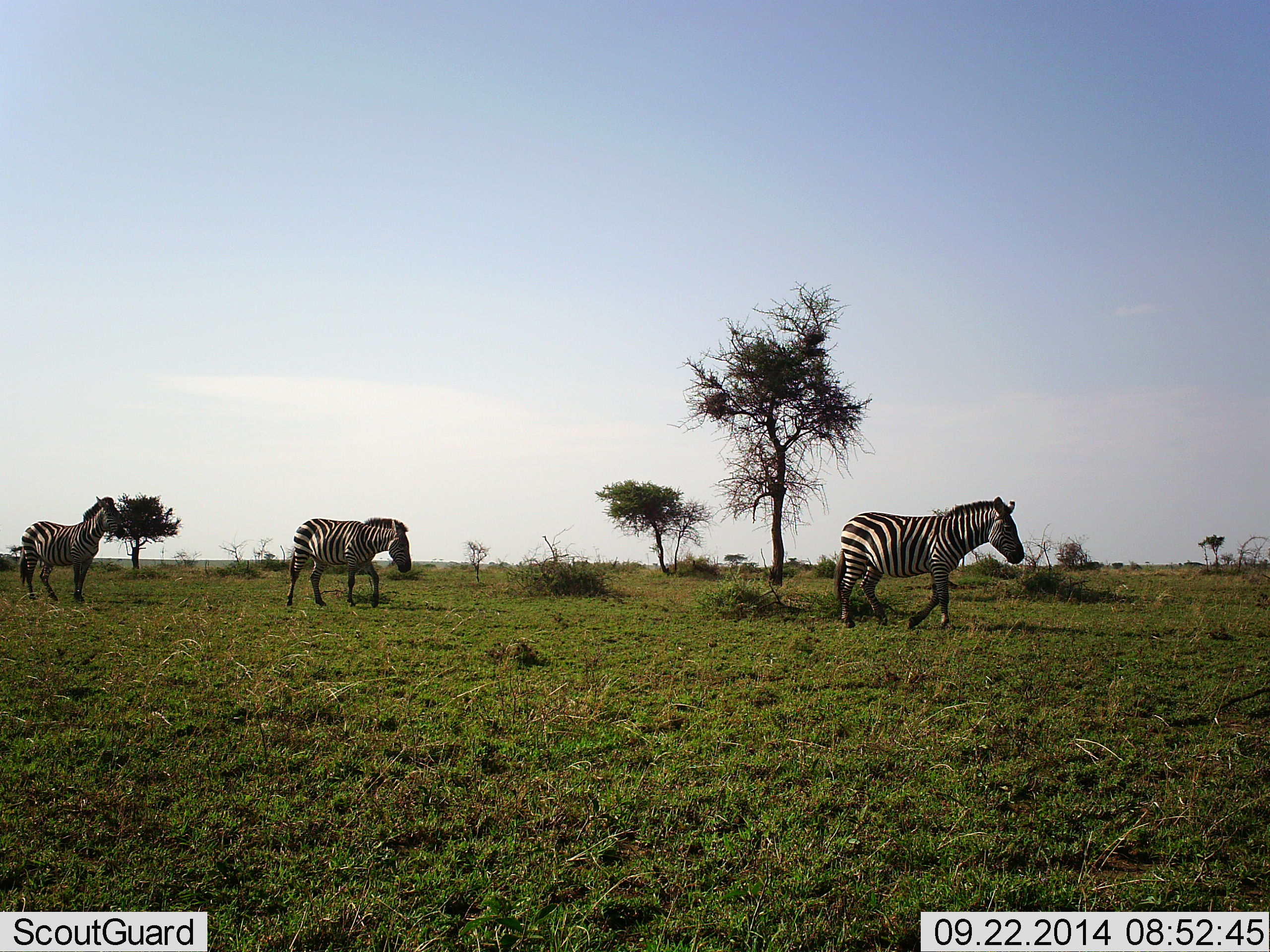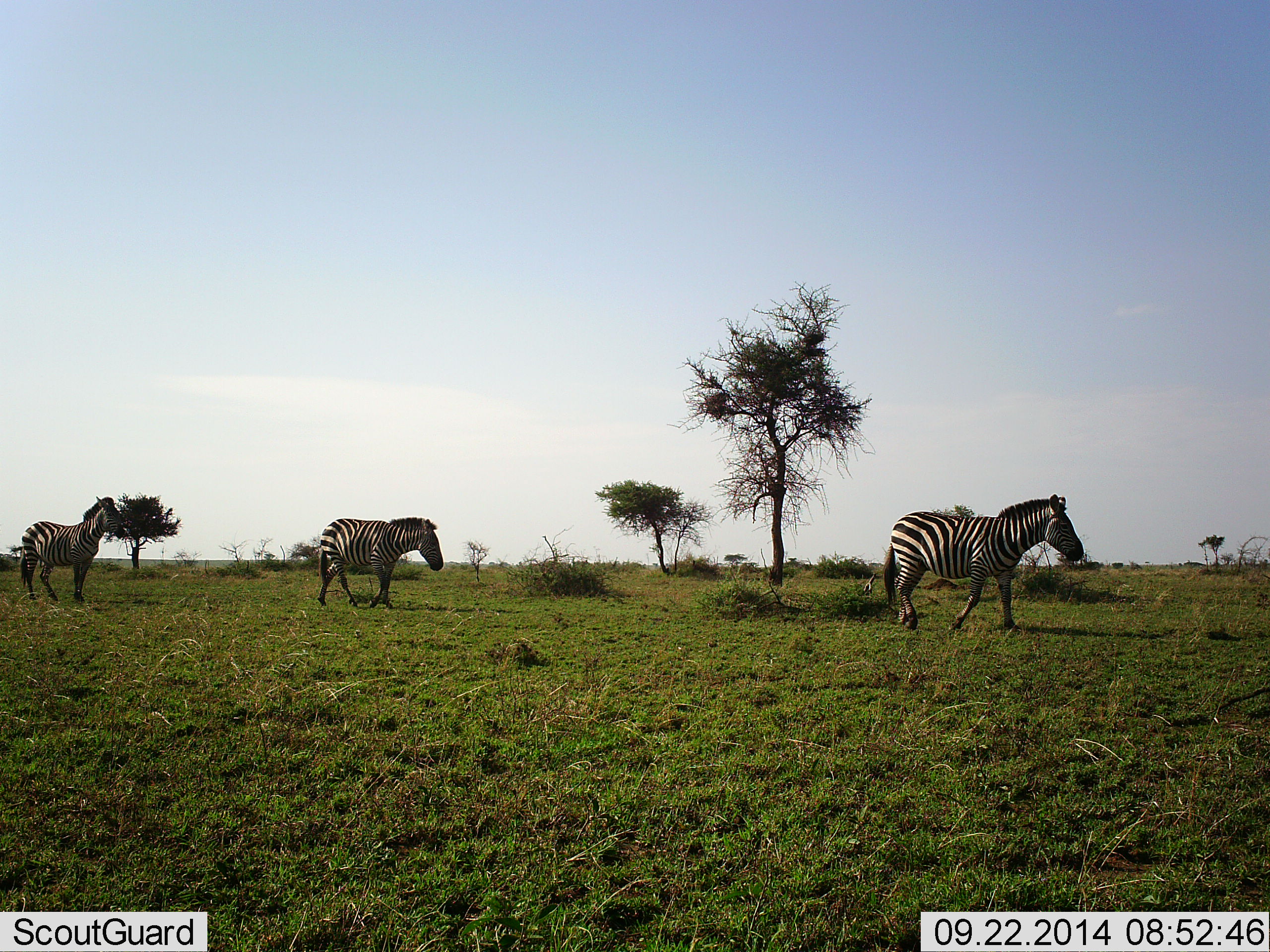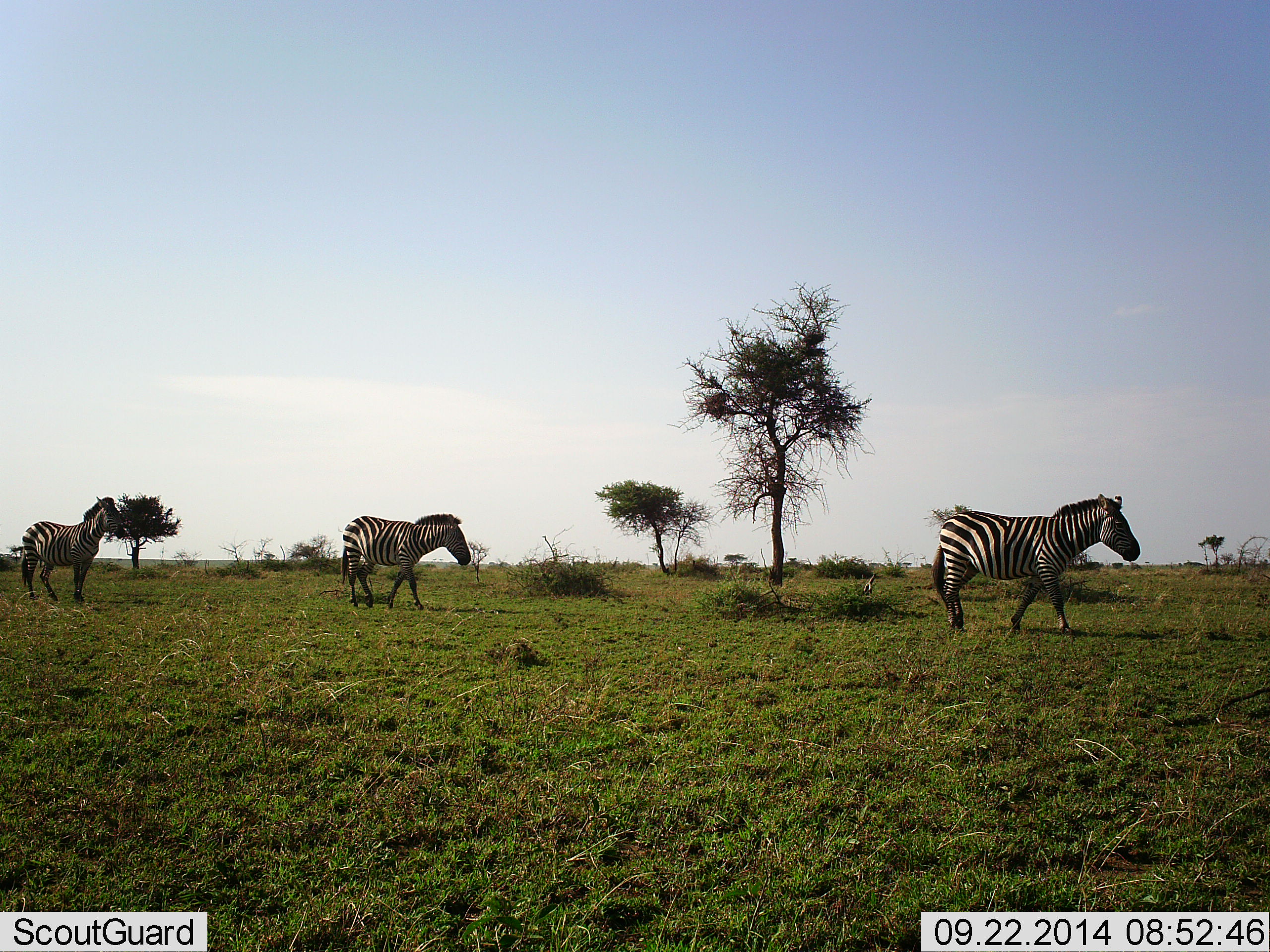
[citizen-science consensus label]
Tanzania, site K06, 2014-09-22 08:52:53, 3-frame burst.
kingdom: Animalia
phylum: Chordata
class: Mammalia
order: Perissodactyla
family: Equidae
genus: Equus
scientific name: Equus quagga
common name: plains zebra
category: zebra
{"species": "zebra (plains zebra) (Equus quagga)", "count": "3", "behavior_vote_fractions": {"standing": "70%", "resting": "0%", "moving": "100%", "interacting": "0%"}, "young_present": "0%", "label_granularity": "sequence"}